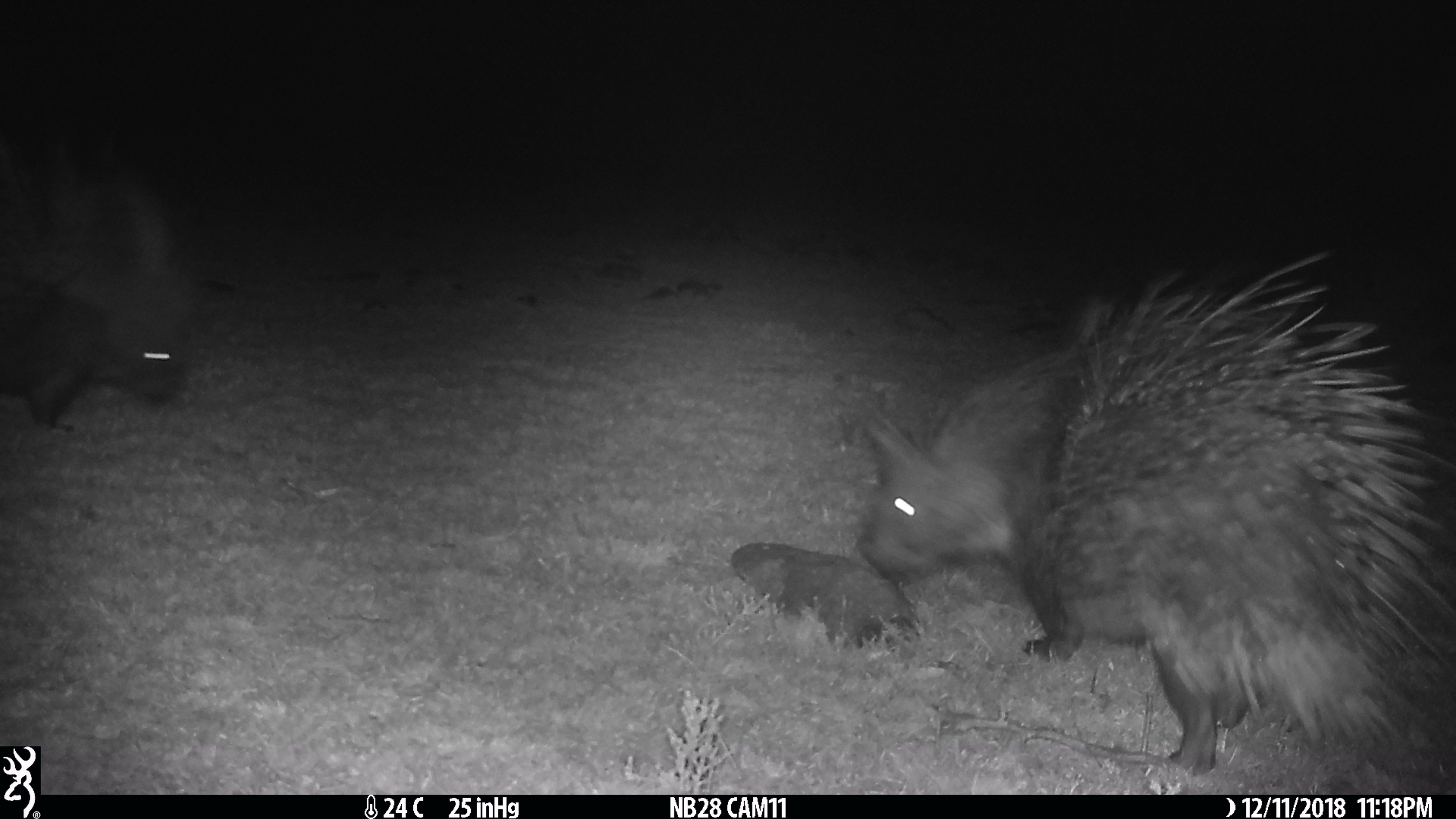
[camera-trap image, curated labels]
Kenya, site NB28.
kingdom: Animalia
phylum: Chordata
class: Mammalia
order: Rodentia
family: Hystricidae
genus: Hystrix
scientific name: Hystrix africaeaustralis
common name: porcupine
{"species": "porcupine (Hystrix africaeaustralis)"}